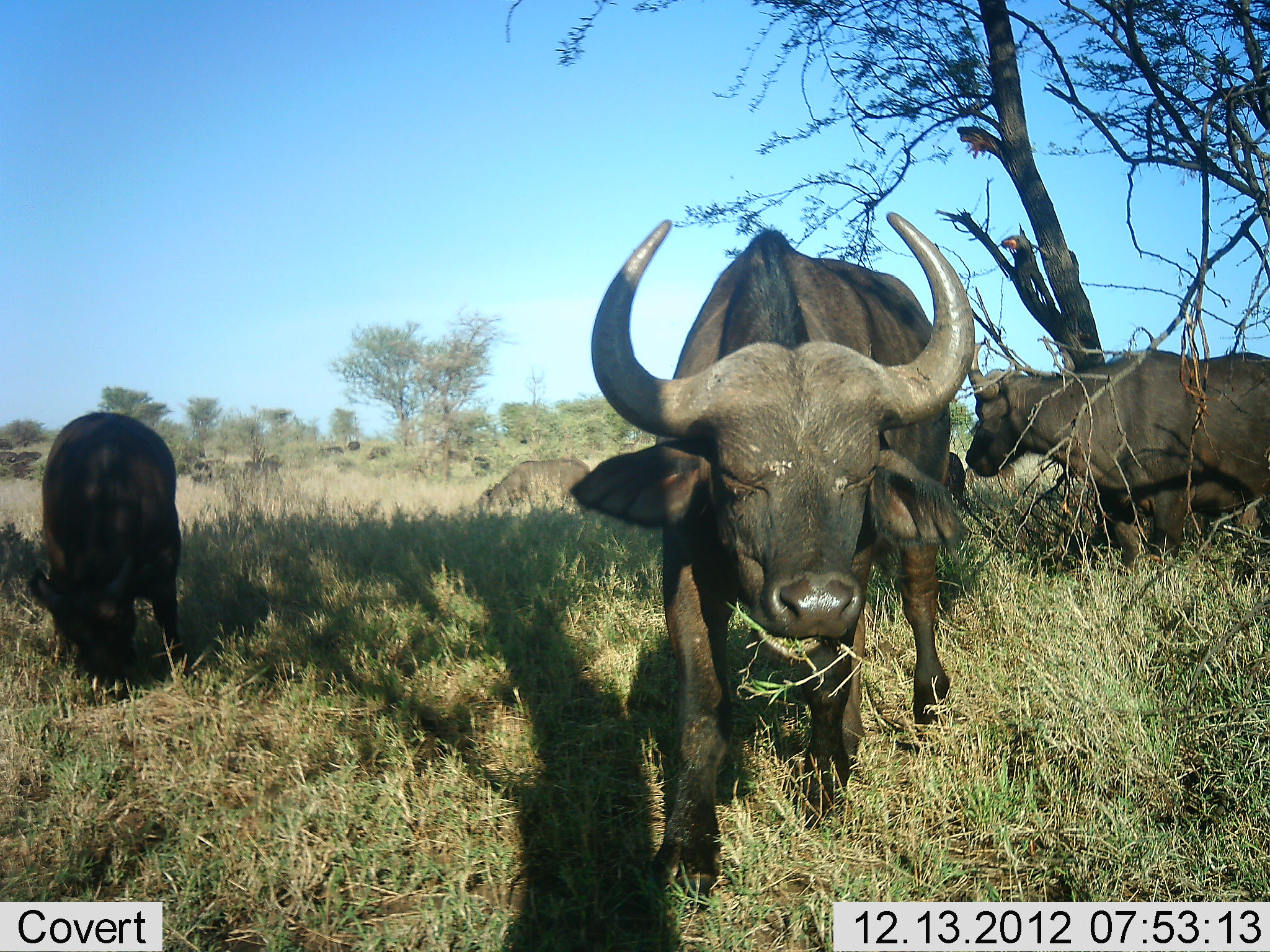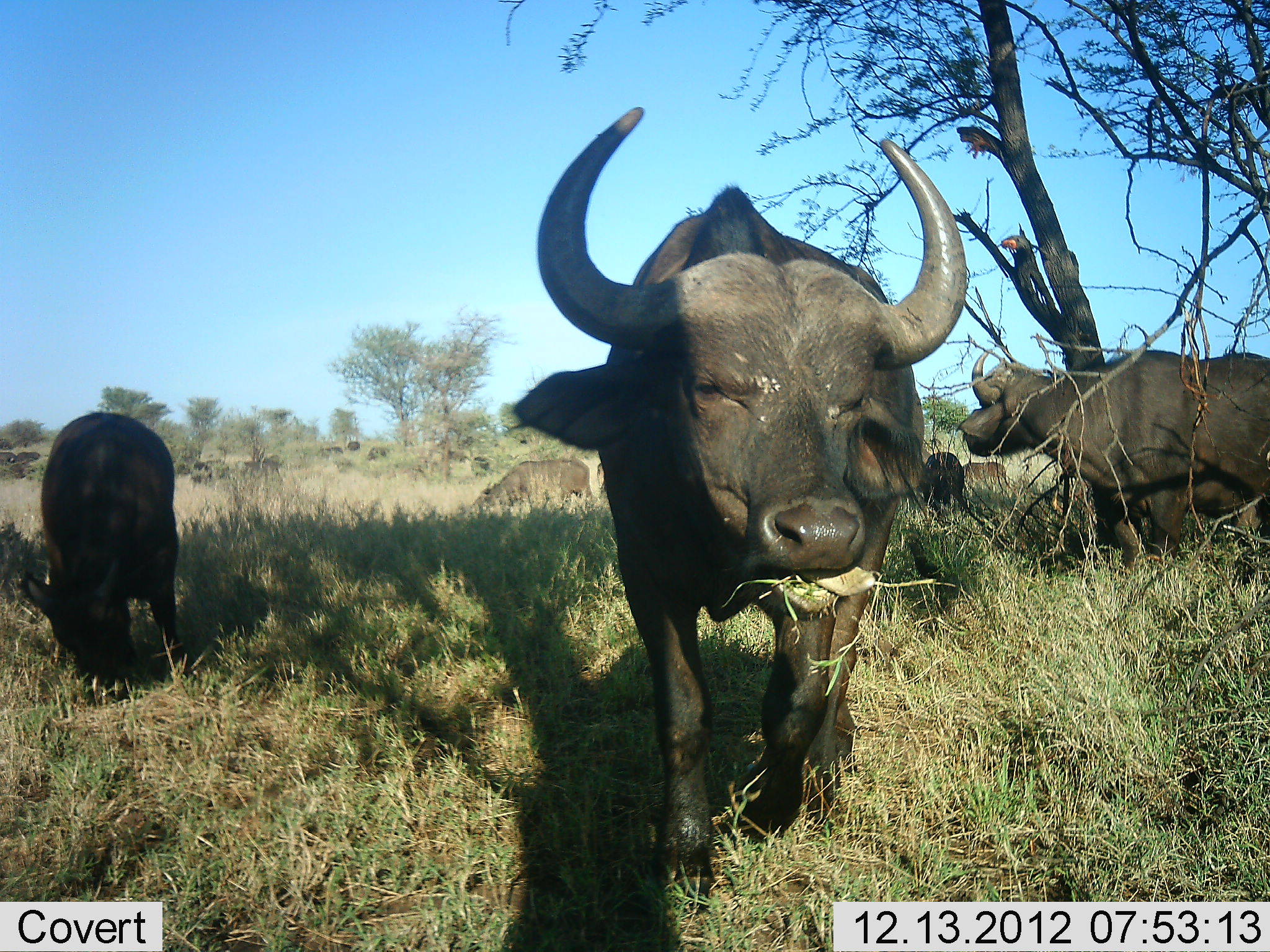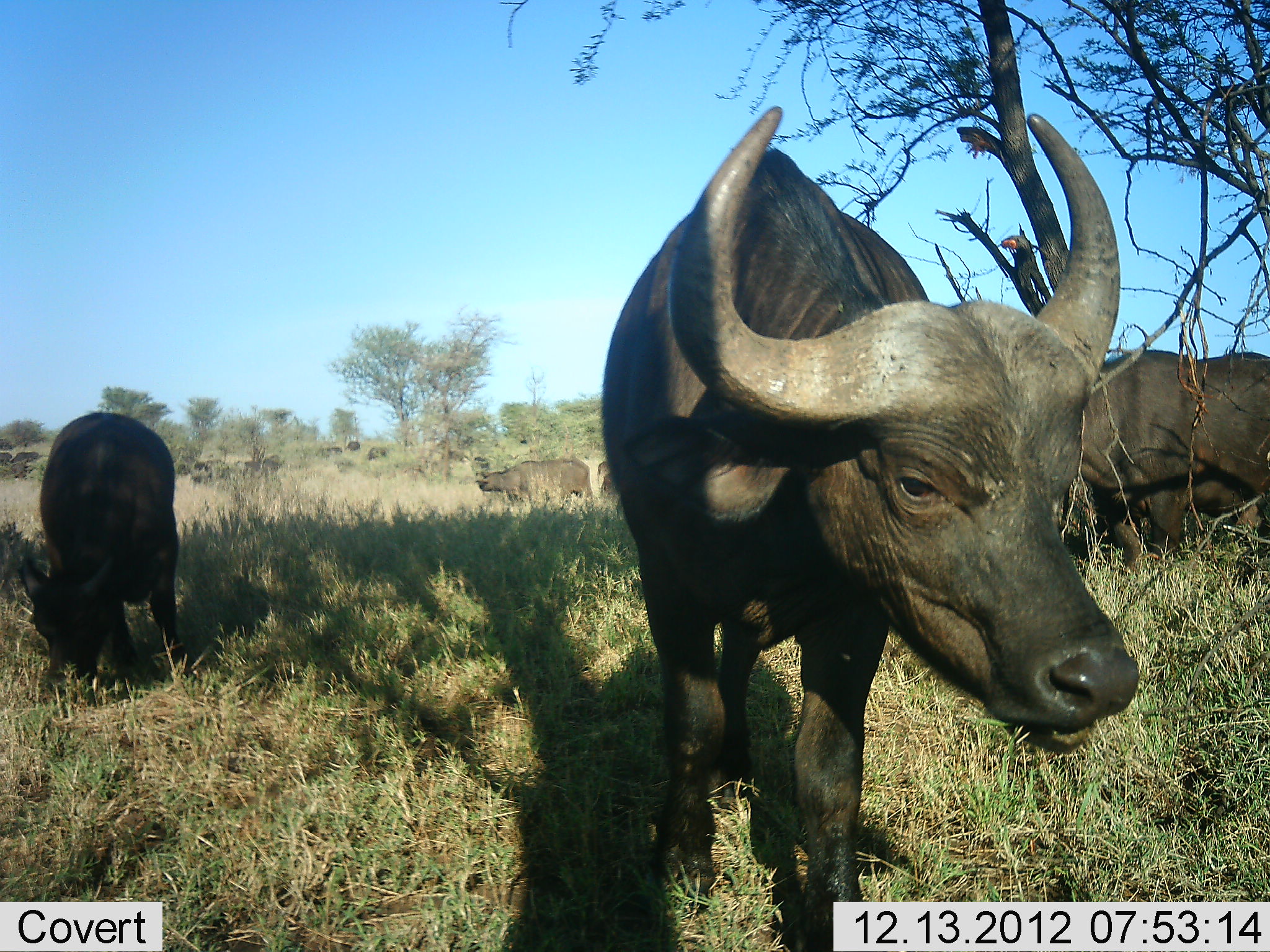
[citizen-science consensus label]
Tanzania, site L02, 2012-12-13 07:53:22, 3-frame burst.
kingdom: Animalia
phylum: Chordata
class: Mammalia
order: Artiodactyla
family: Bovidae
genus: Syncerus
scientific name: Syncerus caffer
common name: cape buffalo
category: buffalo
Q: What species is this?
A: Buffalo (cape buffalo) (Syncerus caffer).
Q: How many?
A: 6.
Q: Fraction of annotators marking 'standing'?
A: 57%.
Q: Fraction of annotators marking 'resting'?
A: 14%.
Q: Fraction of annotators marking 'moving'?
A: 49%.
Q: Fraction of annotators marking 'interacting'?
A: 0%.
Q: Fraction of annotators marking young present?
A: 20%.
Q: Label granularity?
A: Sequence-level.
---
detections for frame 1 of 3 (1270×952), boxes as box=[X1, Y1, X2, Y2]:
animal: box=[570, 211, 975, 898]; box=[964, 339, 1270, 562]; box=[28, 410, 187, 700]; box=[473, 454, 590, 510]; box=[947, 451, 965, 499]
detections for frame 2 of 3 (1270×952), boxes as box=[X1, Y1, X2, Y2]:
animal: box=[534, 105, 969, 918]; box=[964, 339, 1270, 562]; box=[19, 410, 187, 700]; box=[473, 456, 590, 510]; box=[921, 451, 966, 499]; box=[965, 461, 1008, 483]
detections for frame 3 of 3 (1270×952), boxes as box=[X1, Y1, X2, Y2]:
animal: box=[568, 108, 1123, 951]; box=[18, 410, 187, 696]; box=[1080, 339, 1270, 562]; box=[473, 454, 590, 510]